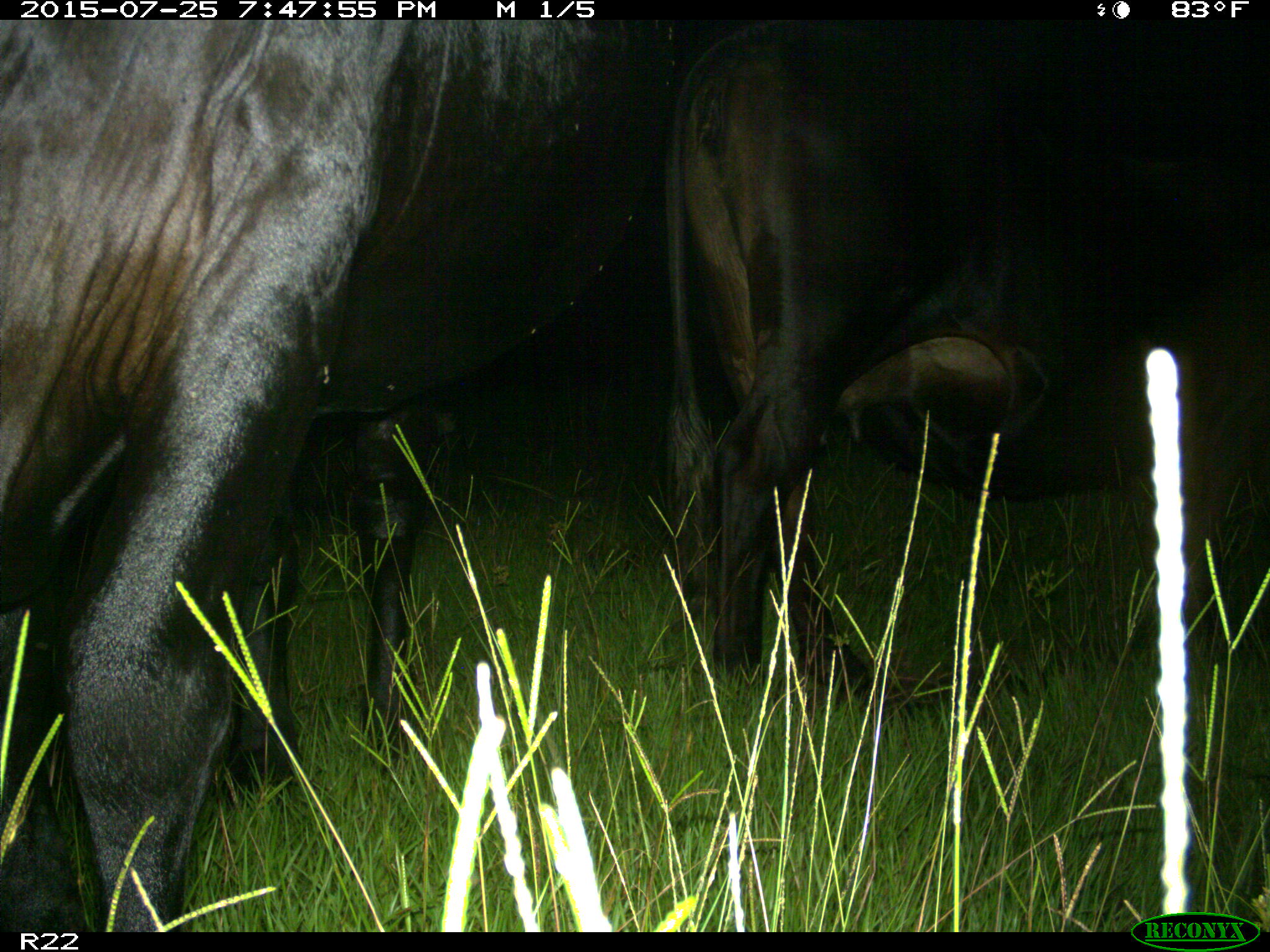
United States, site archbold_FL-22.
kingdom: Animalia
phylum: Chordata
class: Mammalia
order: Artiodactyla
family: Bovidae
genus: Bos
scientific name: Bos taurus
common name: domestic cow